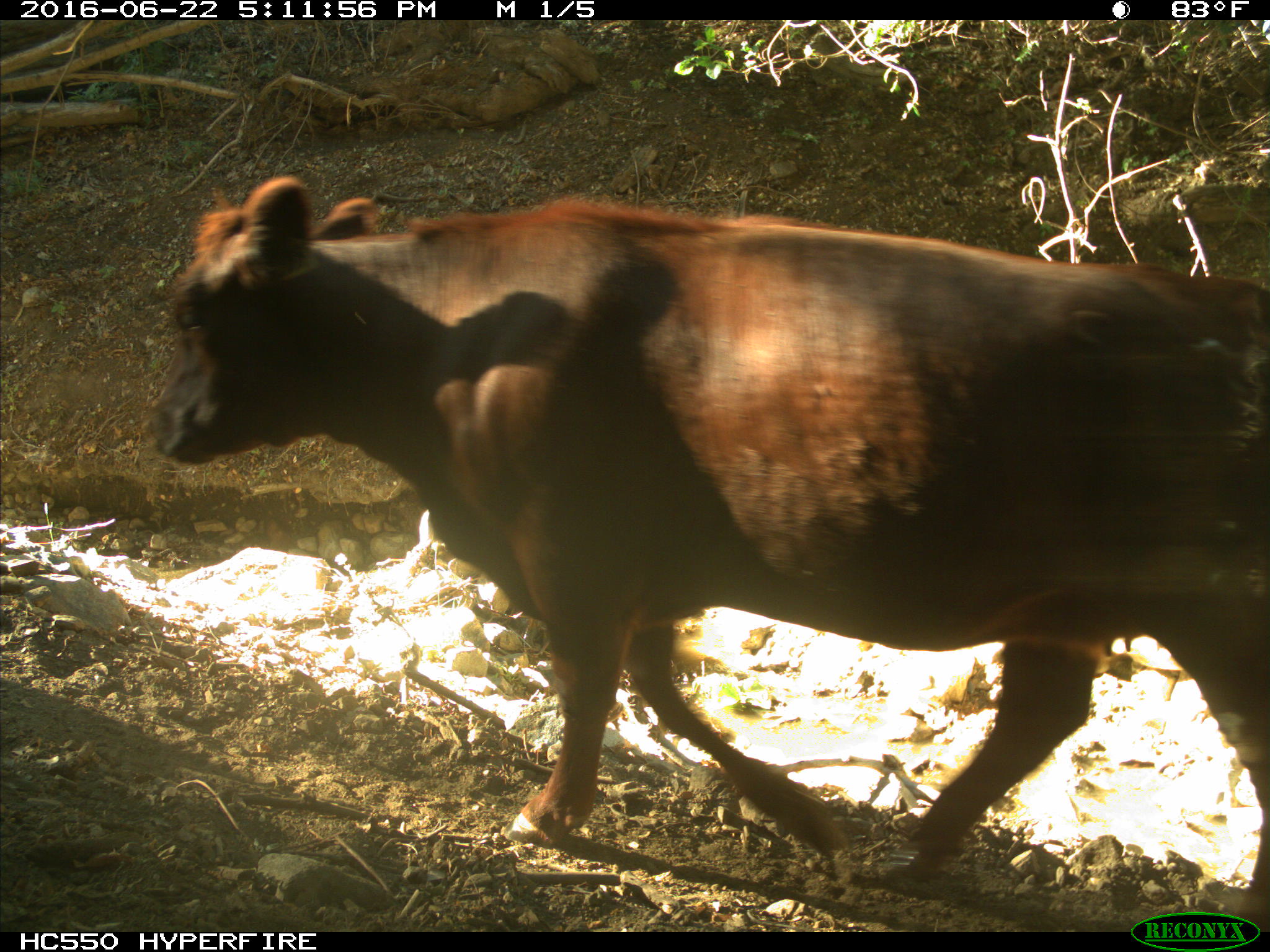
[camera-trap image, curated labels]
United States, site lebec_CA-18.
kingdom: Animalia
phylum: Chordata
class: Mammalia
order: Artiodactyla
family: Bovidae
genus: Bos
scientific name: Bos taurus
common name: domestic cow